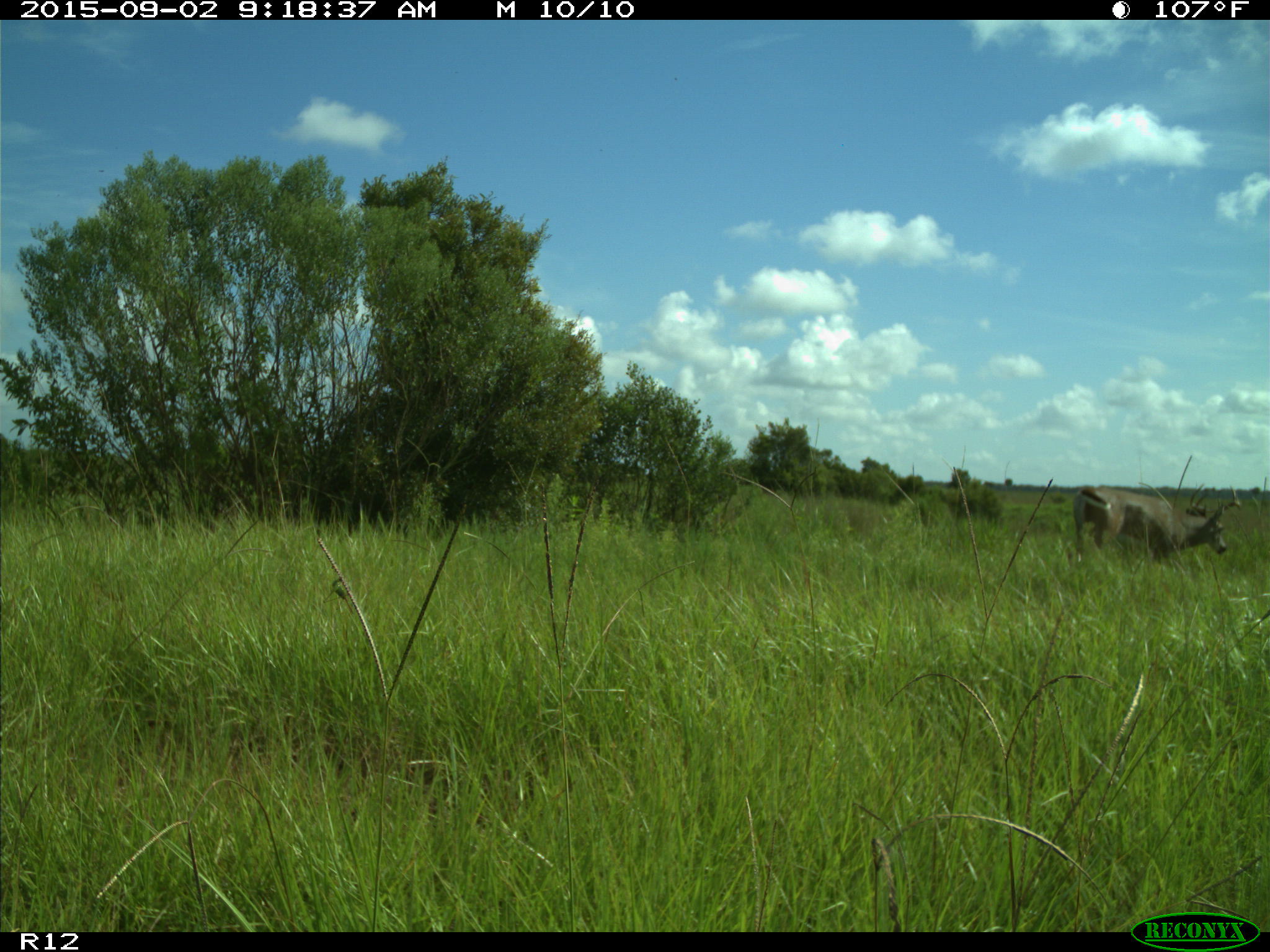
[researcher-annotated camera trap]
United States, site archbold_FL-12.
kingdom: Animalia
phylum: Chordata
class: Mammalia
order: Artiodactyla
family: Cervidae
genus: Odocoileus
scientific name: Odocoileus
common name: deer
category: unidentified deer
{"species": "unidentified deer (deer) (Odocoileus)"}